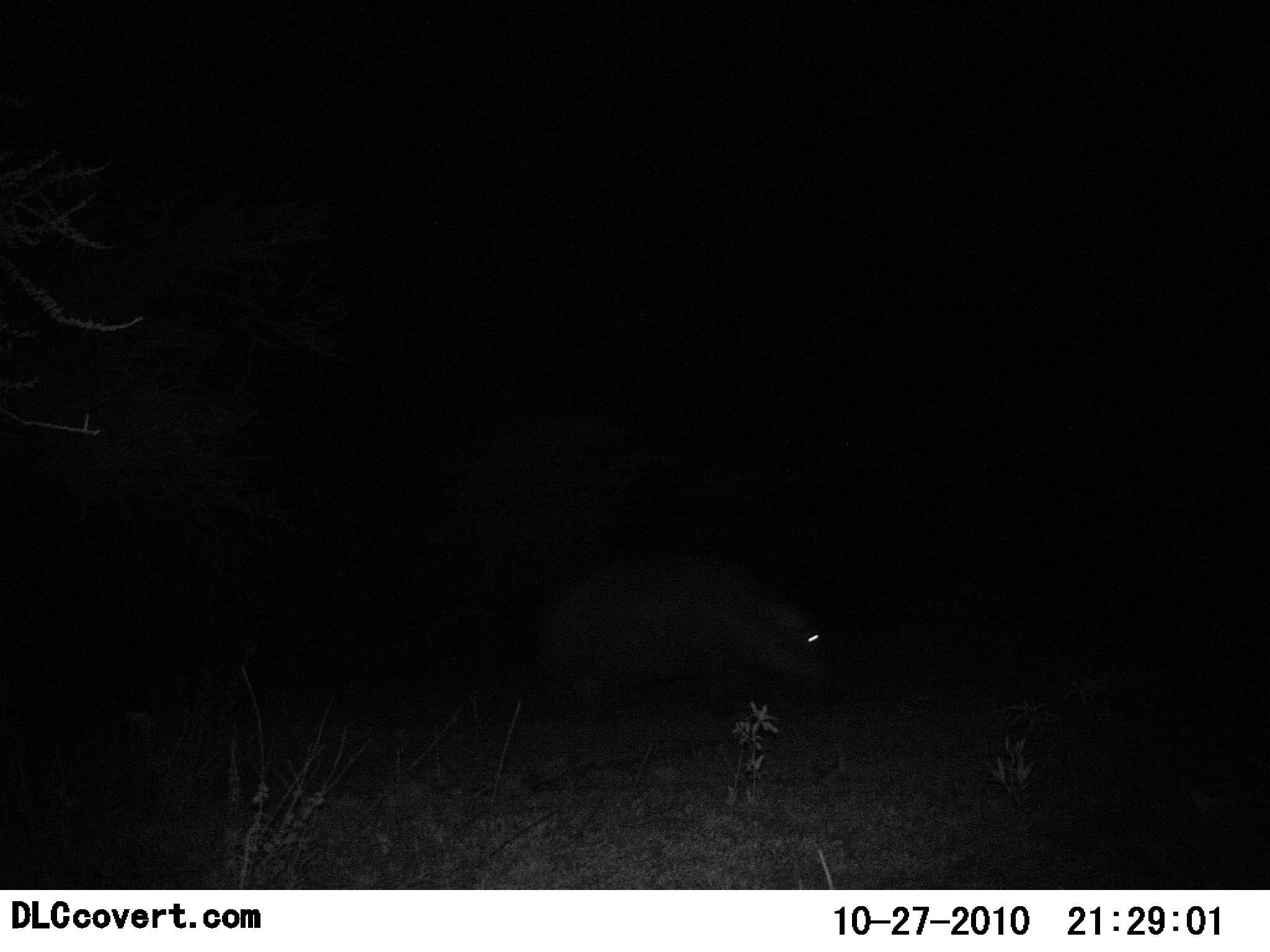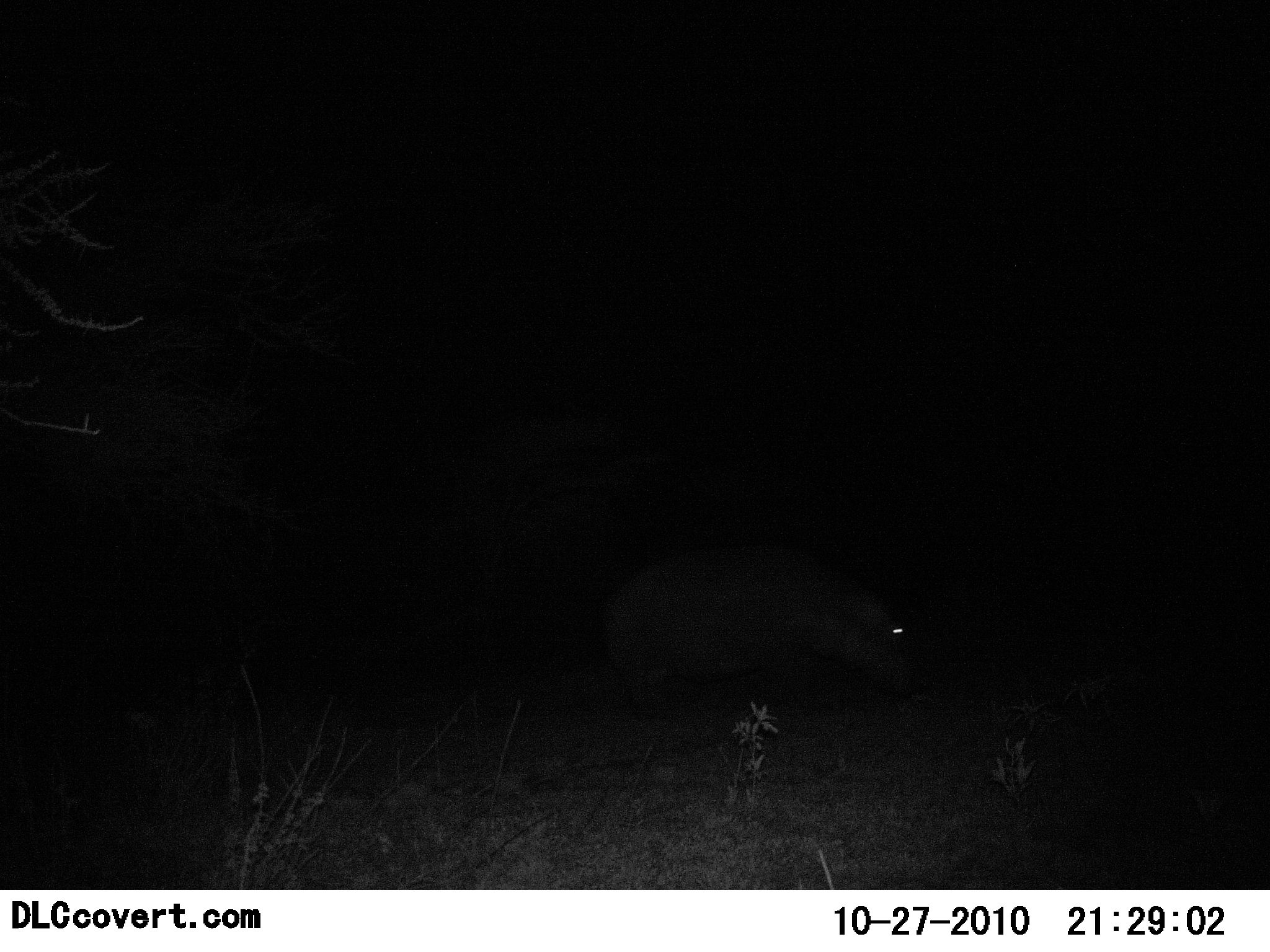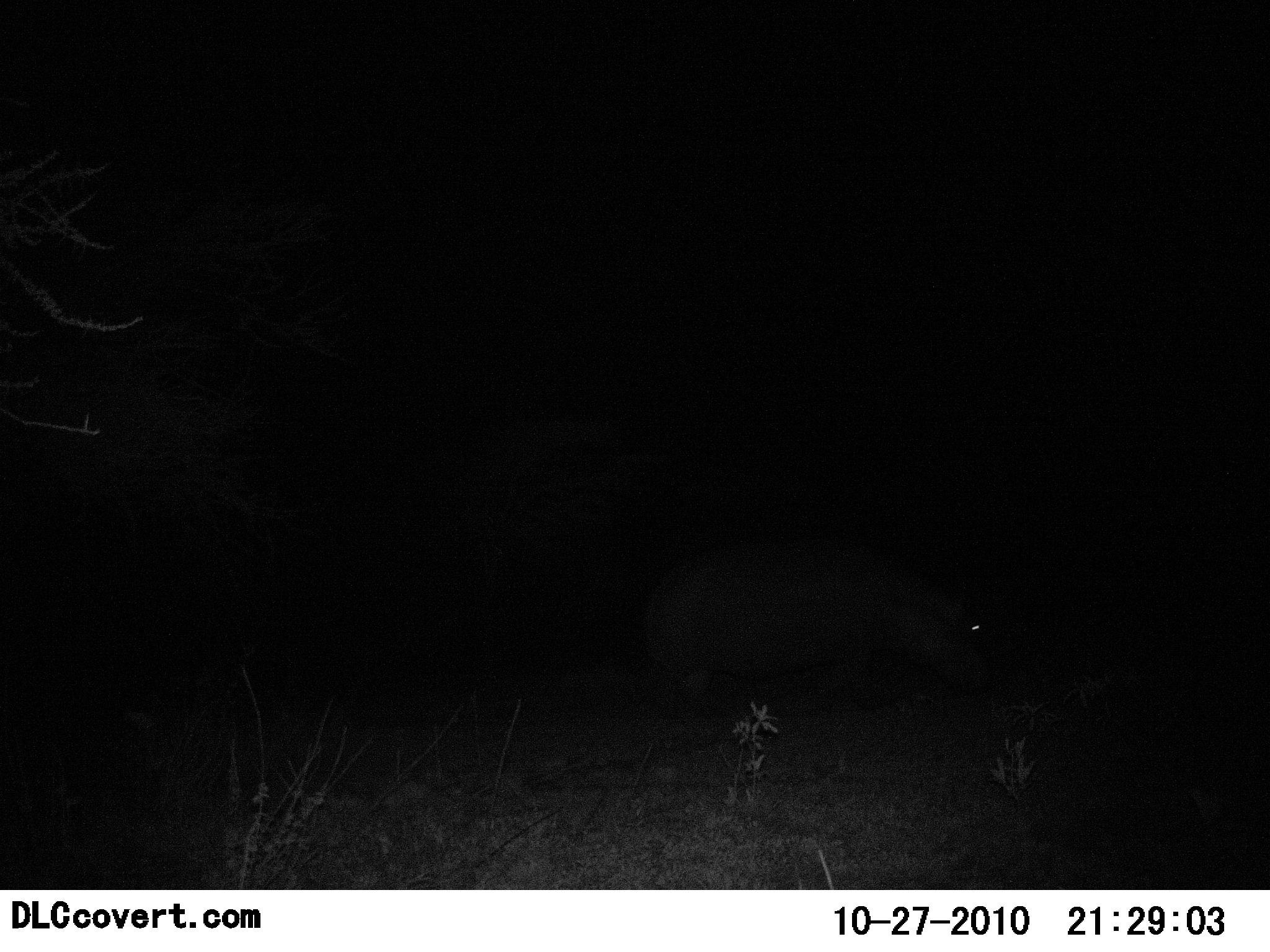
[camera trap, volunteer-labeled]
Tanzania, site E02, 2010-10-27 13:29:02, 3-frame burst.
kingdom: Animalia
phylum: Chordata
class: Mammalia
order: Artiodactyla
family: Hippopotamidae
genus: Hippopotamus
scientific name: Hippopotamus amphibius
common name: hippopotamus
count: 1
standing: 14%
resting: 0%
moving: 79%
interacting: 0%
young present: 7%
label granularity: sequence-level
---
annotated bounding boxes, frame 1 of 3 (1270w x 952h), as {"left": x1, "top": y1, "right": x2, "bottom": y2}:
animal: {"left": 534, "top": 549, "right": 841, "bottom": 730}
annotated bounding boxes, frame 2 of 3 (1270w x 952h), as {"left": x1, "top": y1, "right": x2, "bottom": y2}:
animal: {"left": 604, "top": 545, "right": 916, "bottom": 727}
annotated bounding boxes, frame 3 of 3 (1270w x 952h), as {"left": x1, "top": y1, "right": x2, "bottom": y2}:
animal: {"left": 637, "top": 536, "right": 991, "bottom": 724}